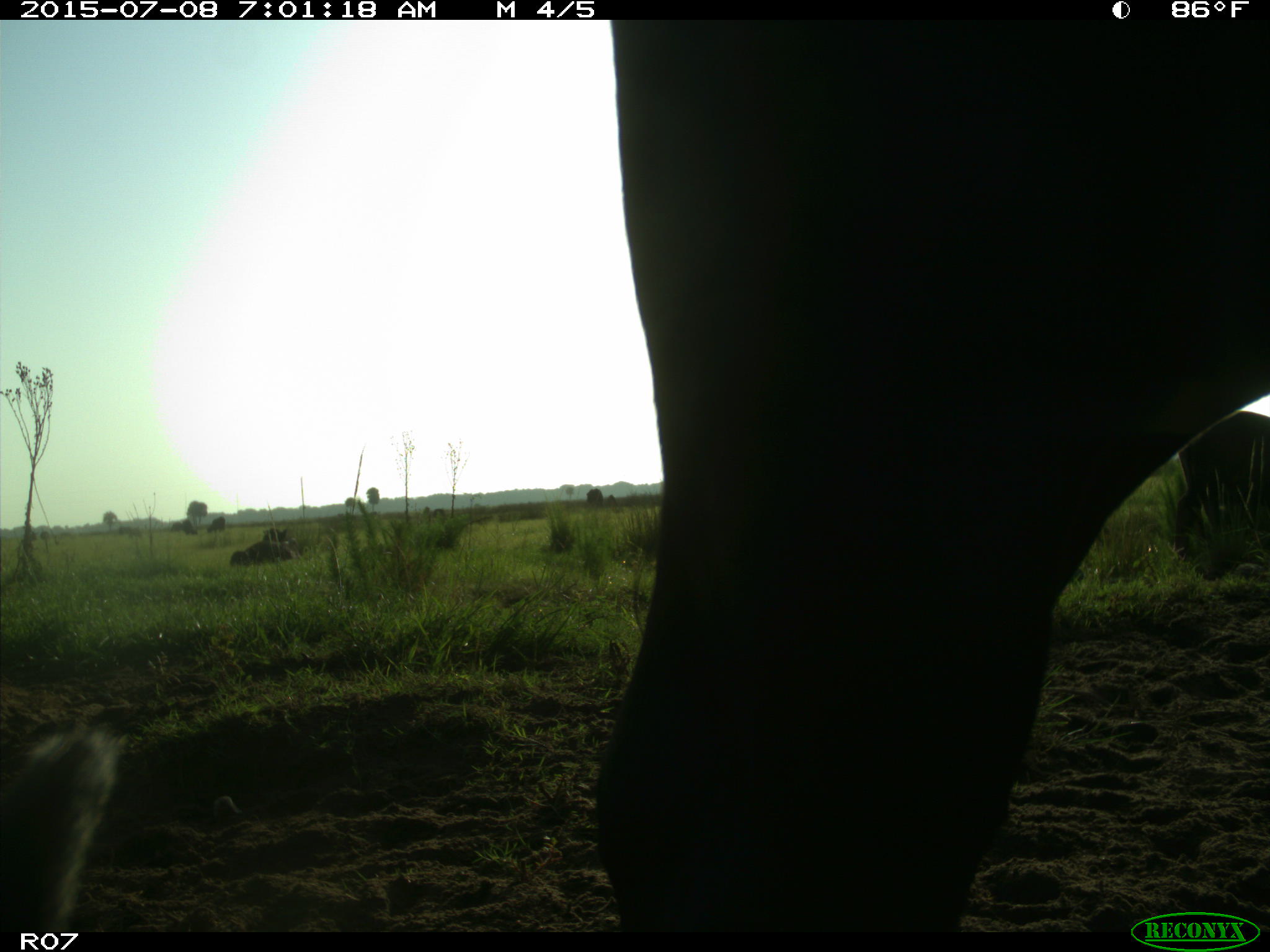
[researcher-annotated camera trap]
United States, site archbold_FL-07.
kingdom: Animalia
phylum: Chordata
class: Mammalia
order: Artiodactyla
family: Bovidae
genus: Bos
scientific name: Bos taurus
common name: domestic cow